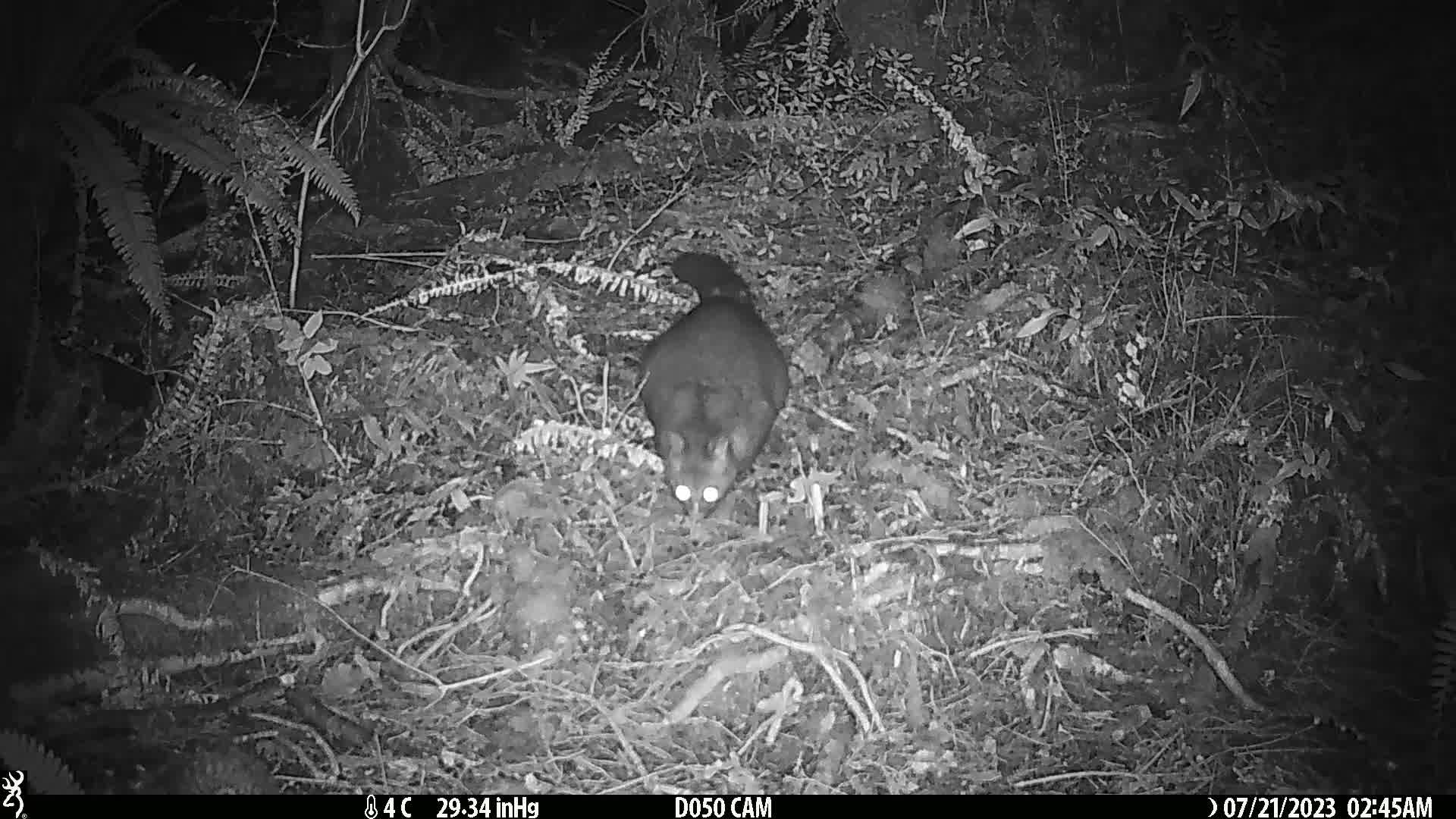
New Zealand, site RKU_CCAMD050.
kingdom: Animalia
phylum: Chordata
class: Mammalia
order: Diprotodontia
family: Phalangeridae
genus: Trichosurus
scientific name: Trichosurus vulpecula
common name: common brushtail possum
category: possum